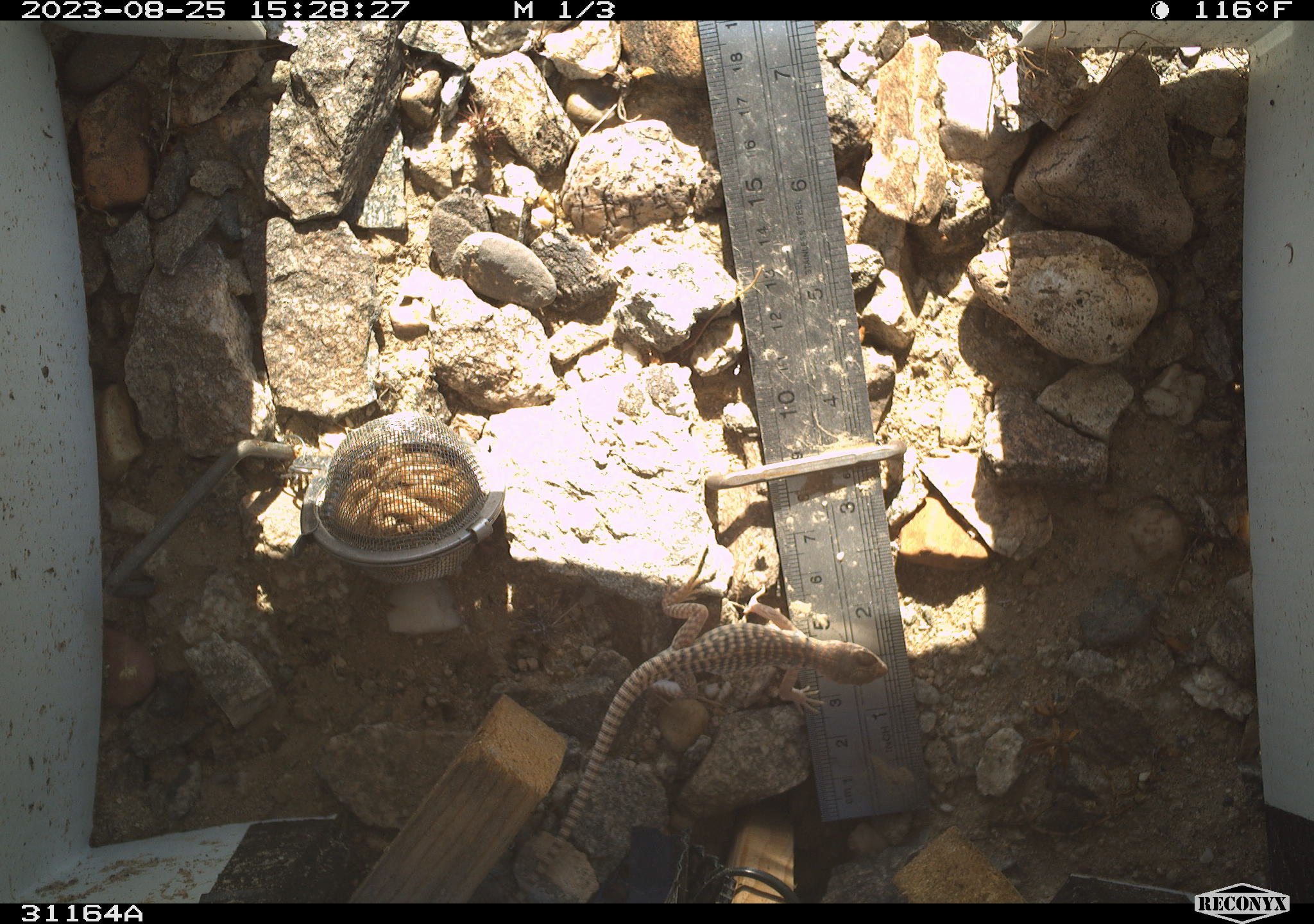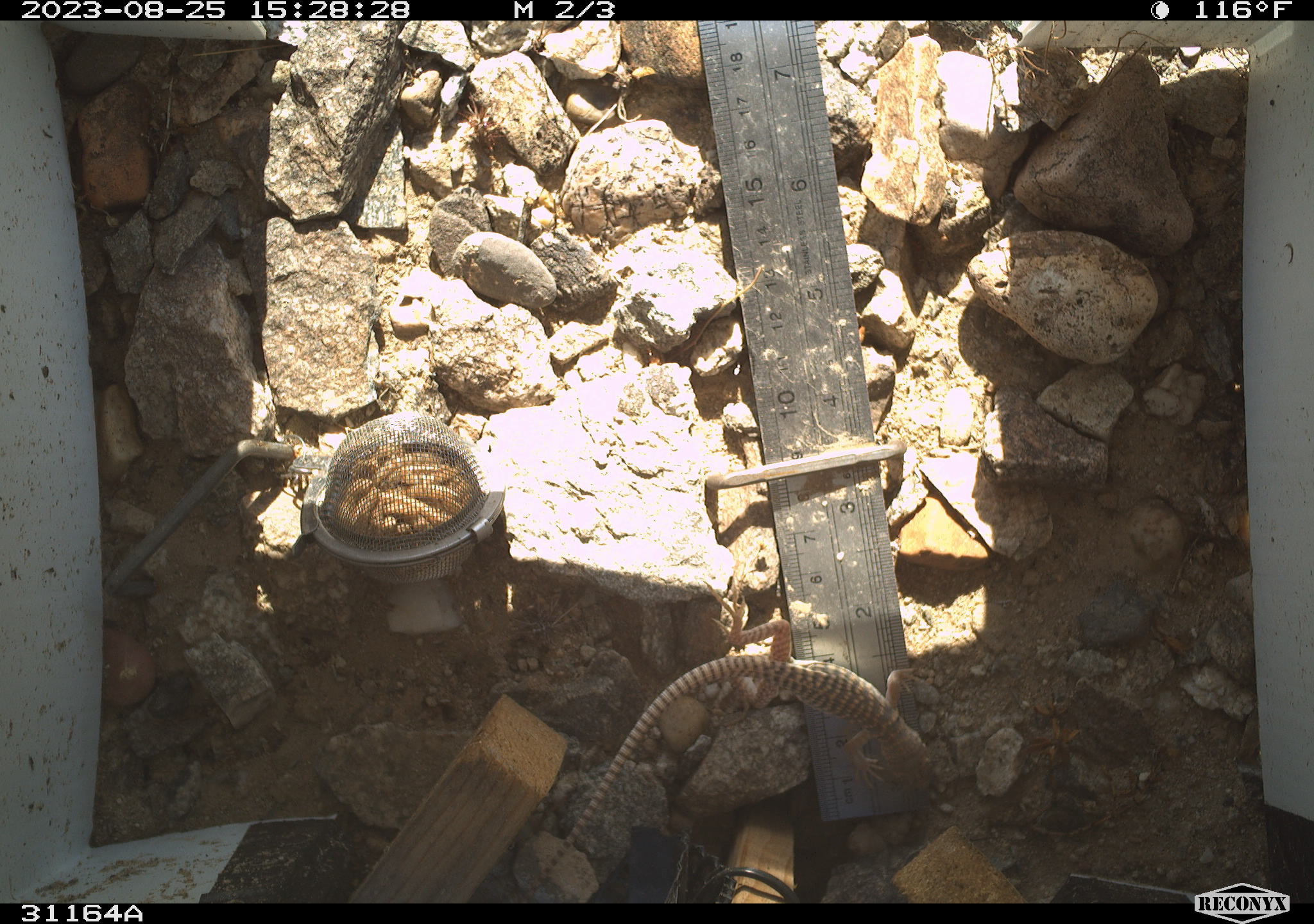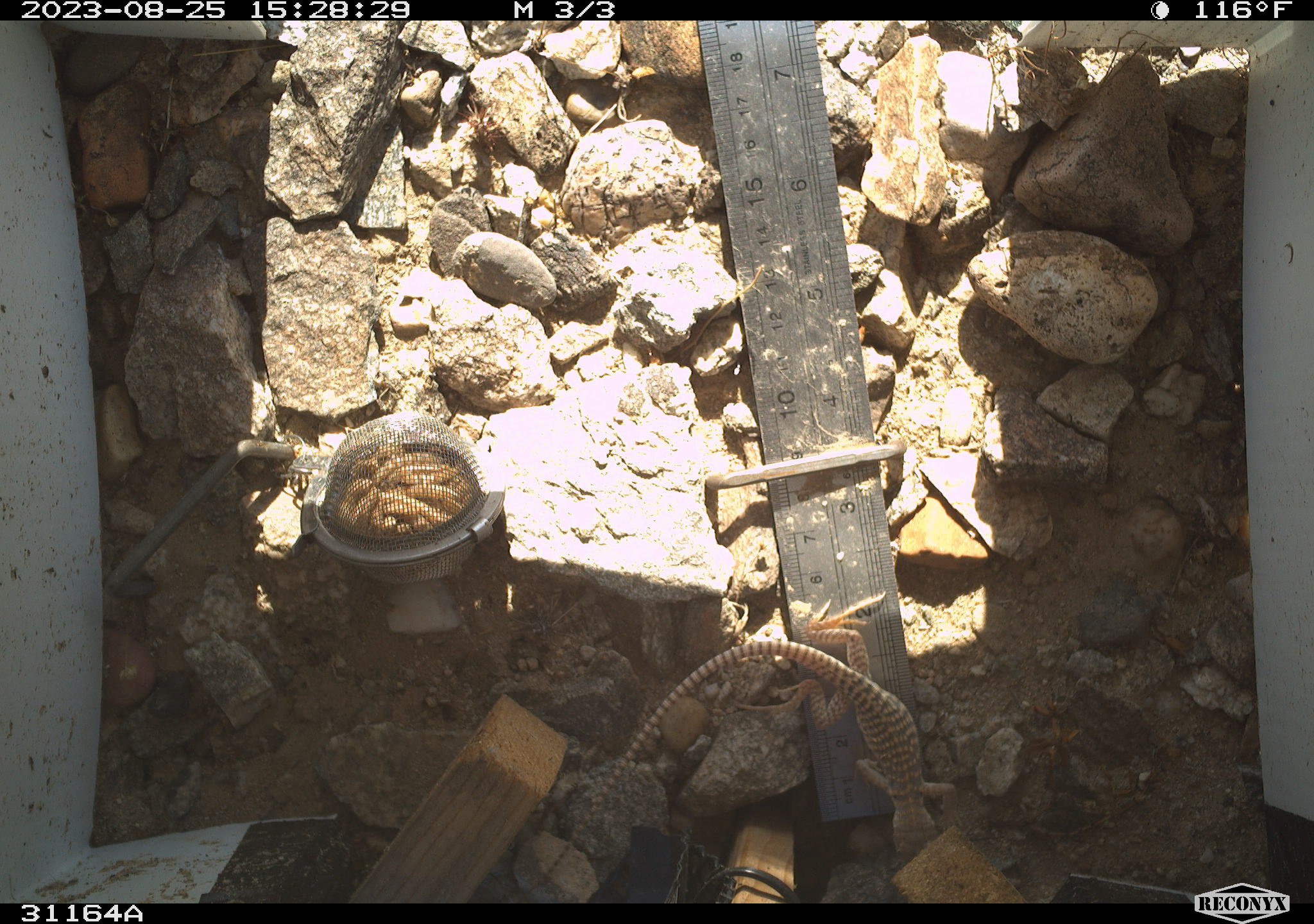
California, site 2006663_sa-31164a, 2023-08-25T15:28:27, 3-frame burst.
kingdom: Animalia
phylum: Chordata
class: Reptilia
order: Squamata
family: Iguanidae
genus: Dipsosaurus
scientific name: Dipsosaurus dorsalis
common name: common desert iguana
Common desert iguana (Dipsosaurus dorsalis).